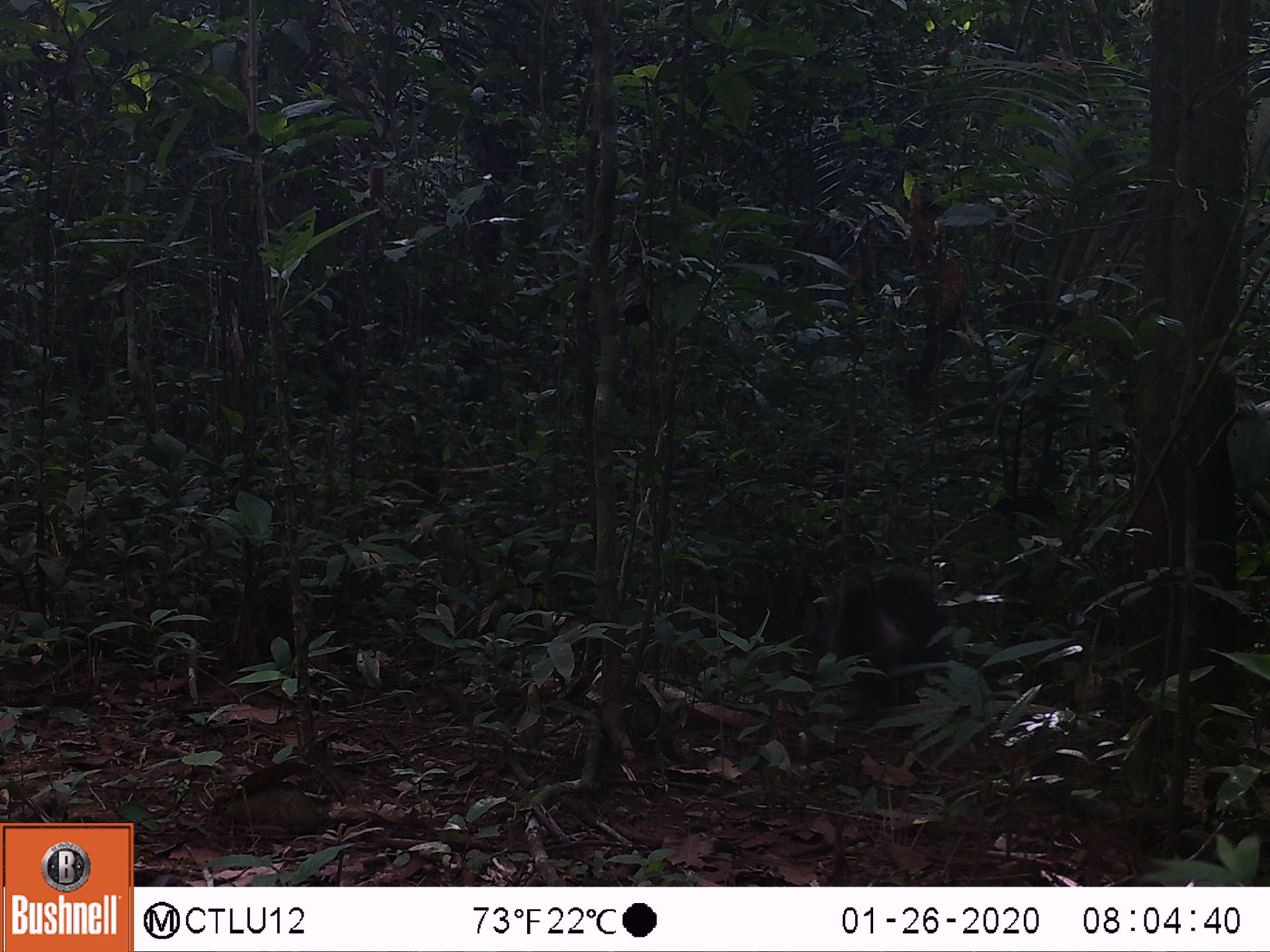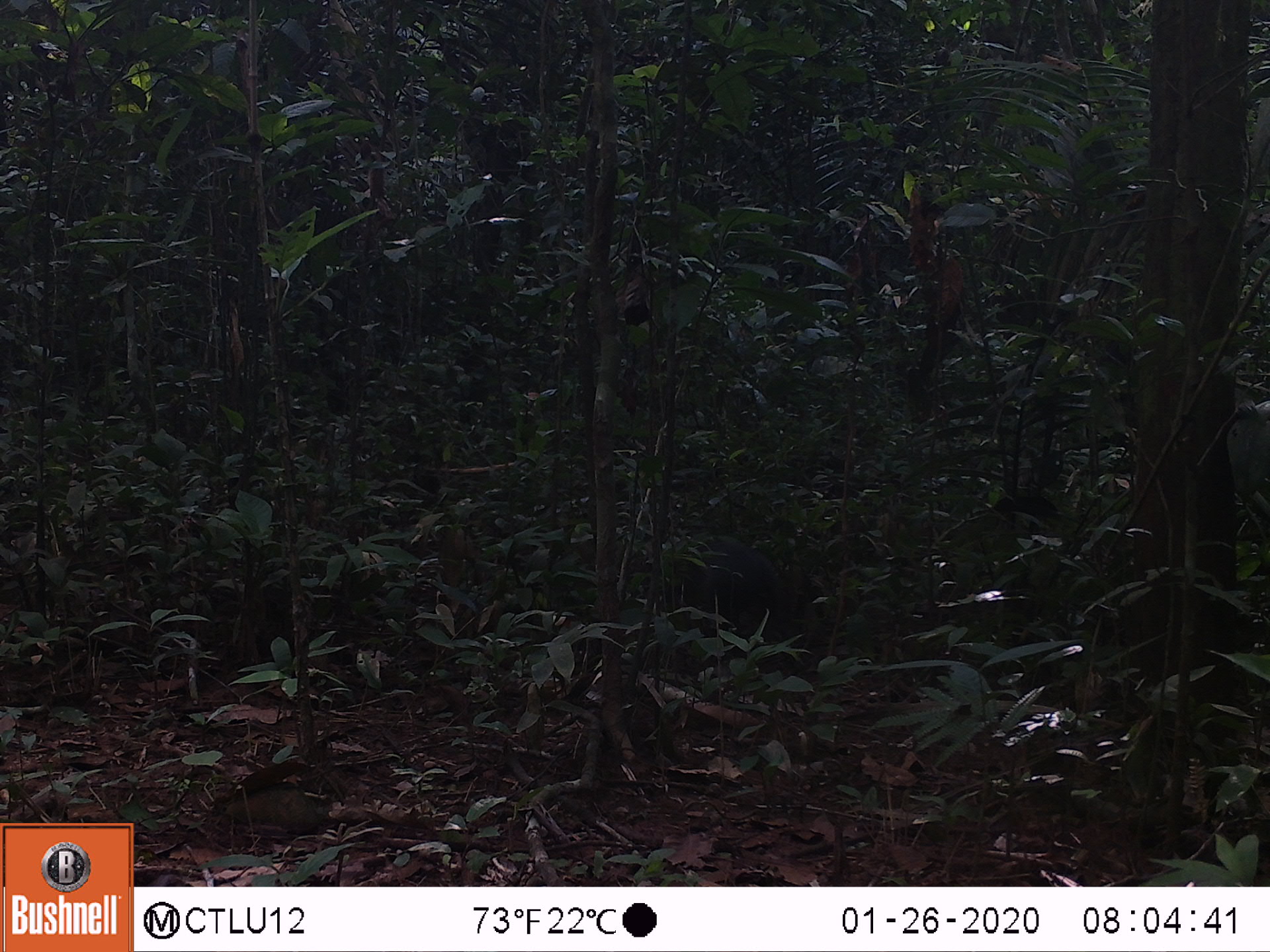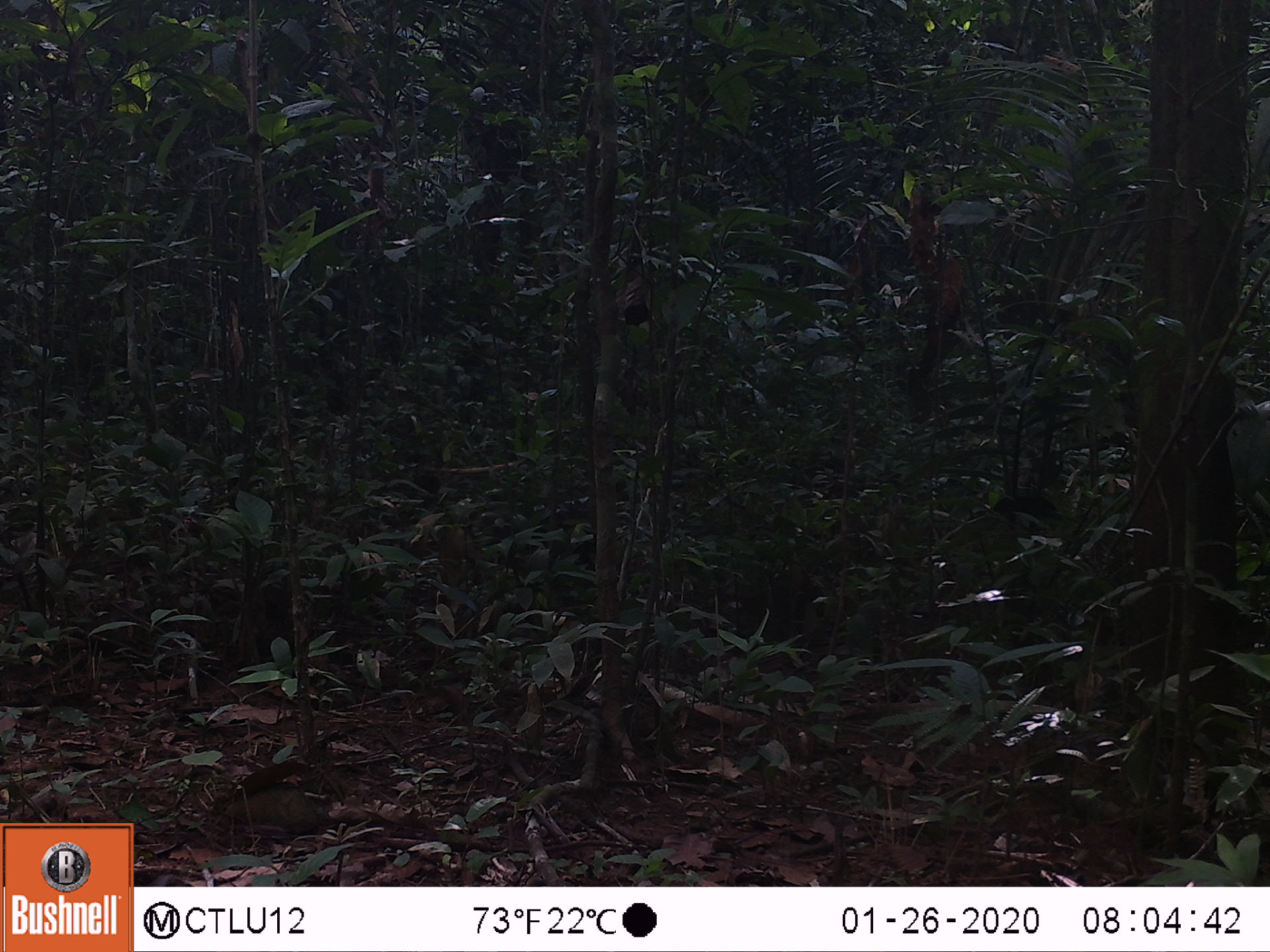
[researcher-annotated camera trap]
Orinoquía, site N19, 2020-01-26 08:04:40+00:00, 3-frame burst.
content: unidentified animal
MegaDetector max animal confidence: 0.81